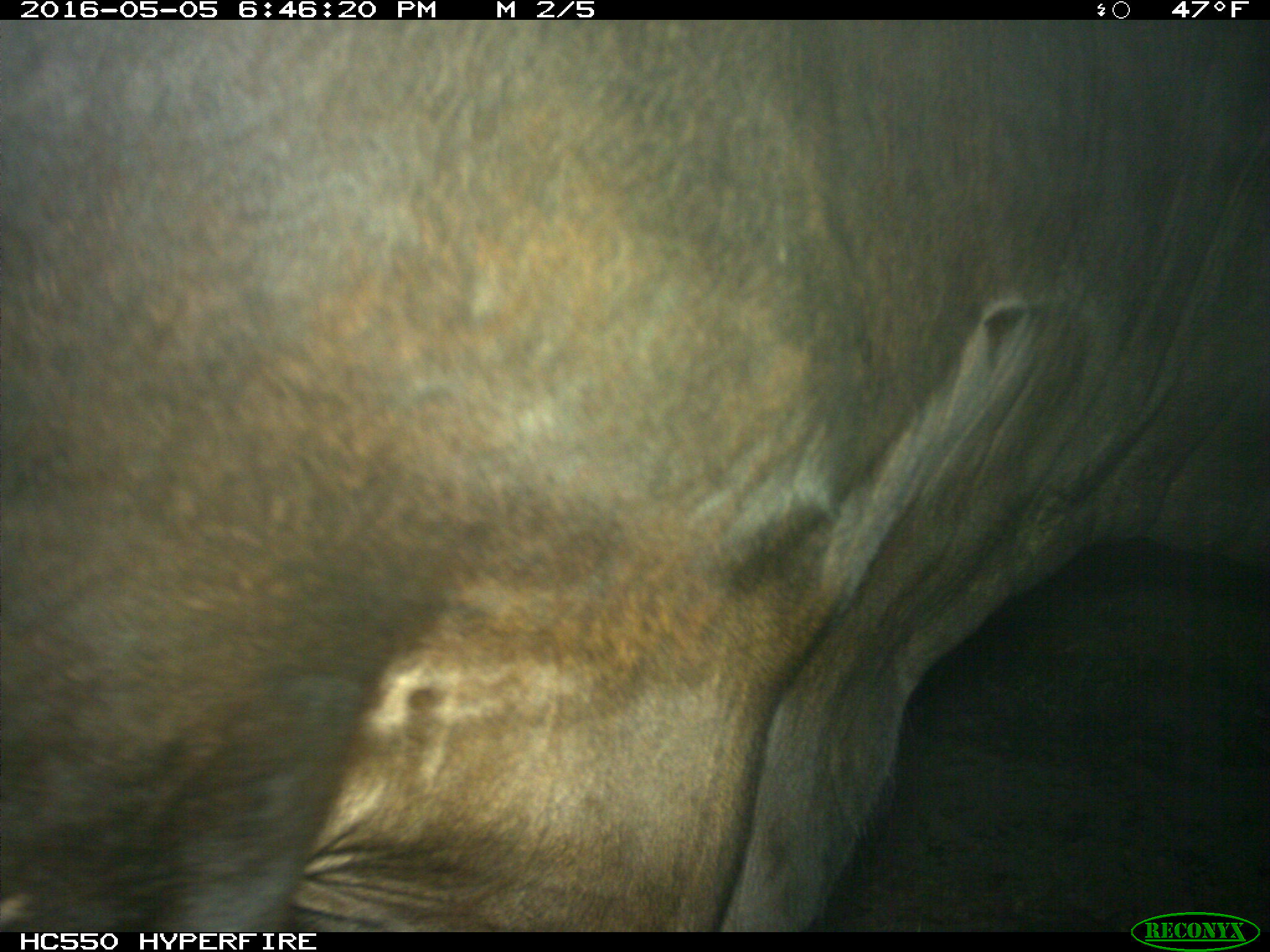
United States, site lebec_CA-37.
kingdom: Animalia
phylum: Chordata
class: Mammalia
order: Artiodactyla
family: Bovidae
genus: Bos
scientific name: Bos taurus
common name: domestic cow